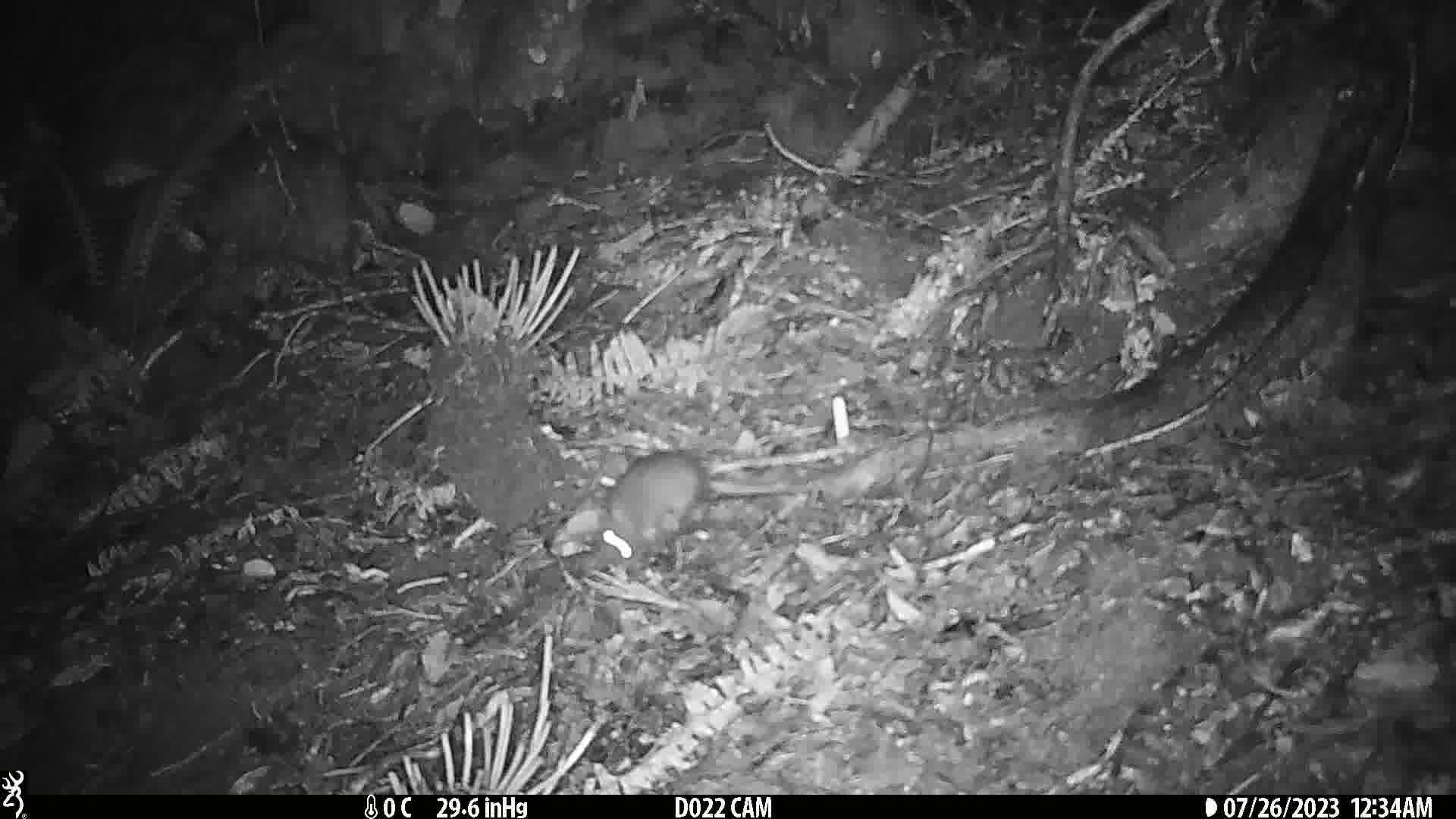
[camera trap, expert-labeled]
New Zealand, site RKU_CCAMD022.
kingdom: Animalia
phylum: Chordata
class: Mammalia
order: Rodentia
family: Muridae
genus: Rattus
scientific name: Rattus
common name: rat